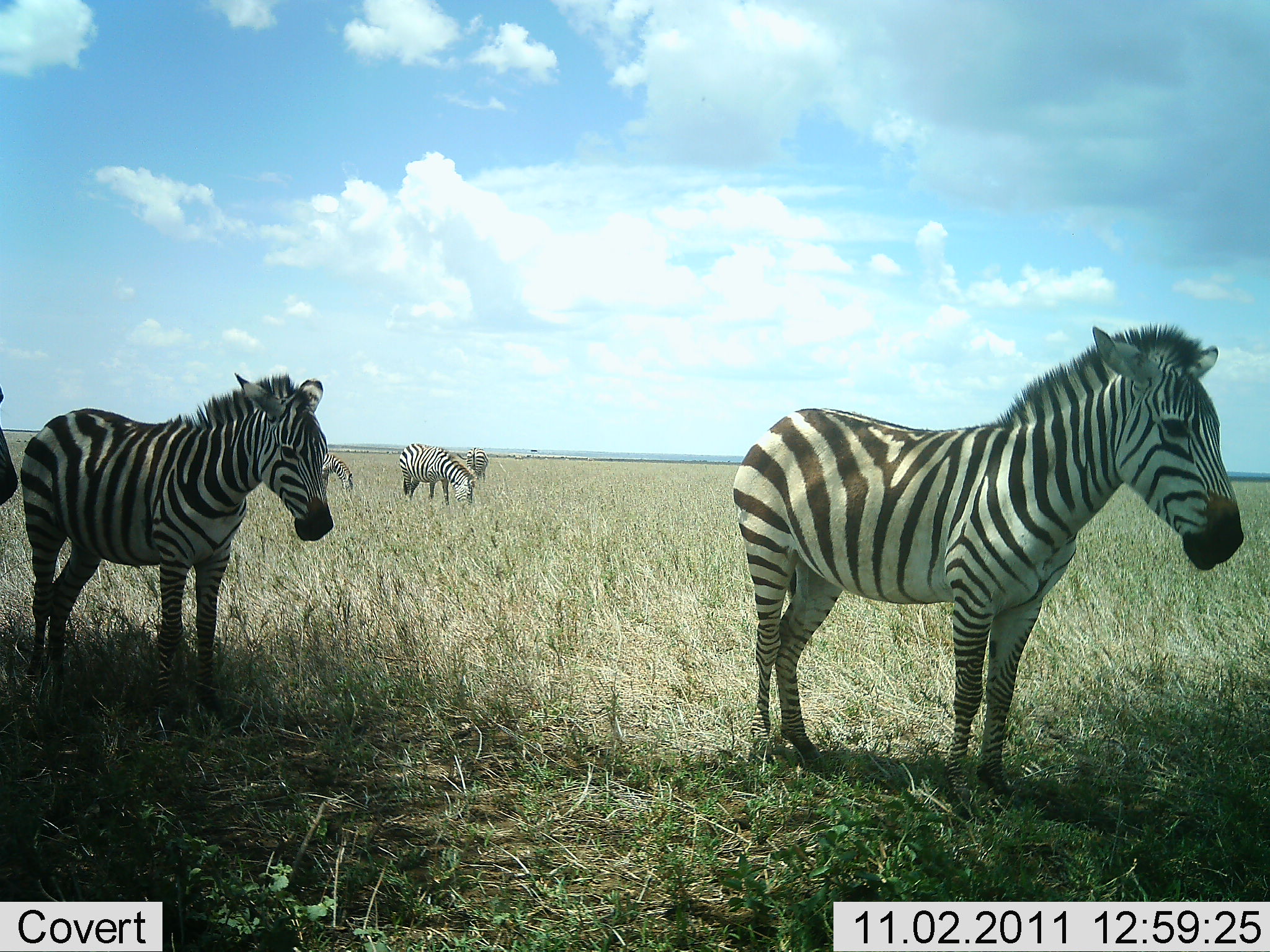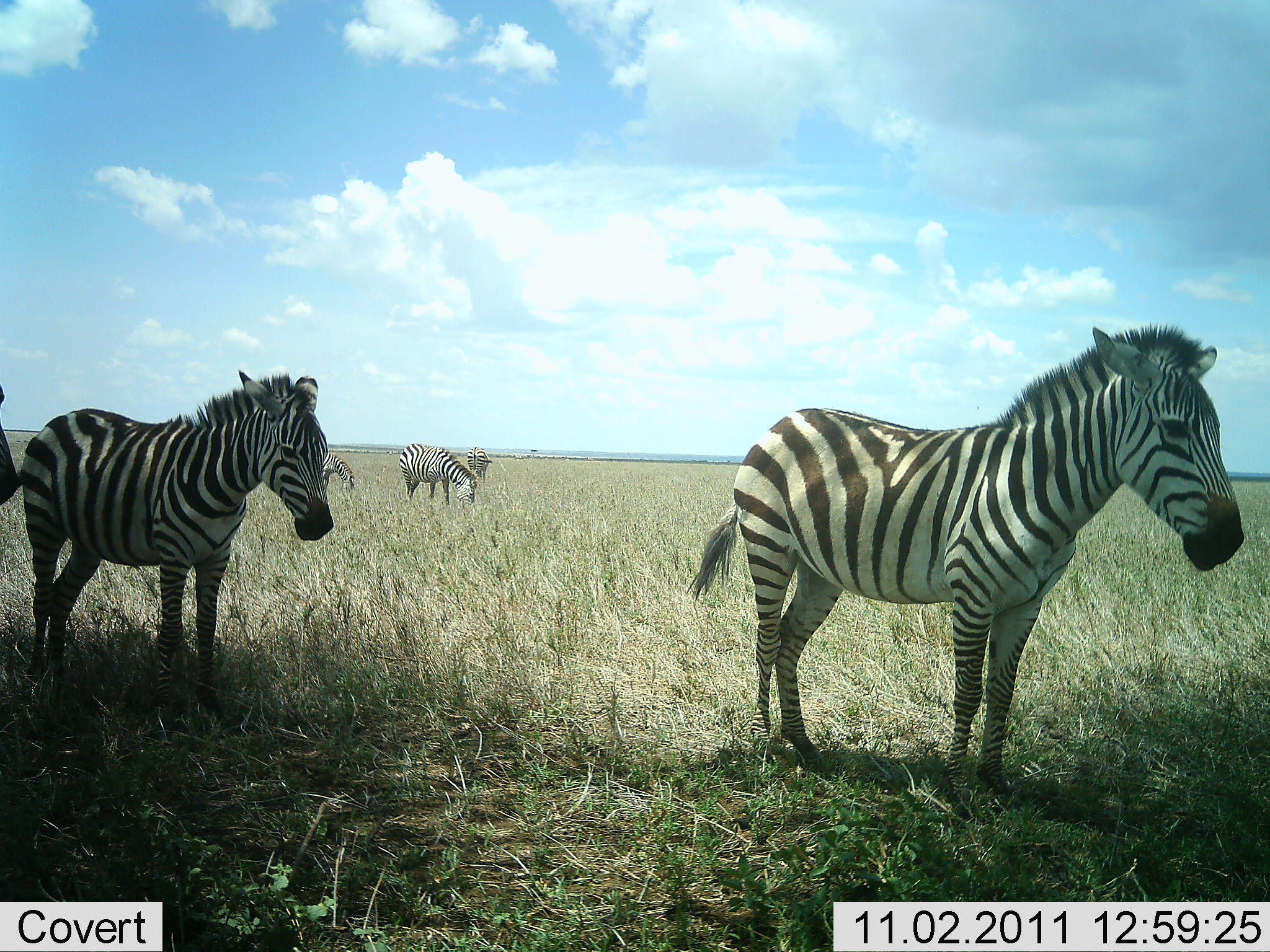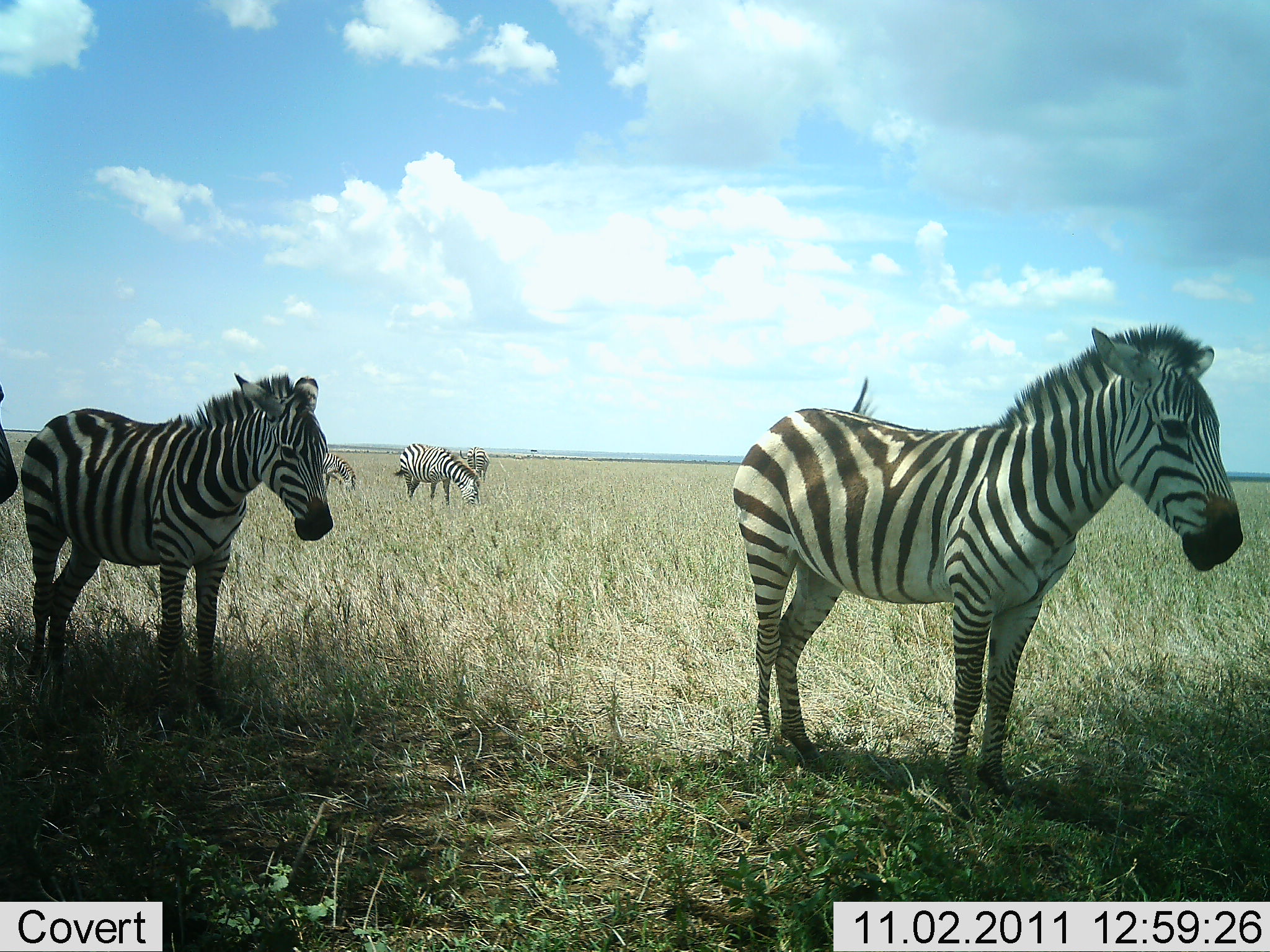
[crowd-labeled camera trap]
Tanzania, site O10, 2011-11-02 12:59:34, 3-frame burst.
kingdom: Animalia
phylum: Chordata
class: Mammalia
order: Perissodactyla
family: Equidae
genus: Equus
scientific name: Equus quagga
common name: plains zebra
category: zebra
Zebra (plains zebra) (Equus quagga), count 5. Behavior (volunteer vote fractions): standing 91%, resting 9%, moving 0%, interacting 0%. Young present (vote fraction): 0%. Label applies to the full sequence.